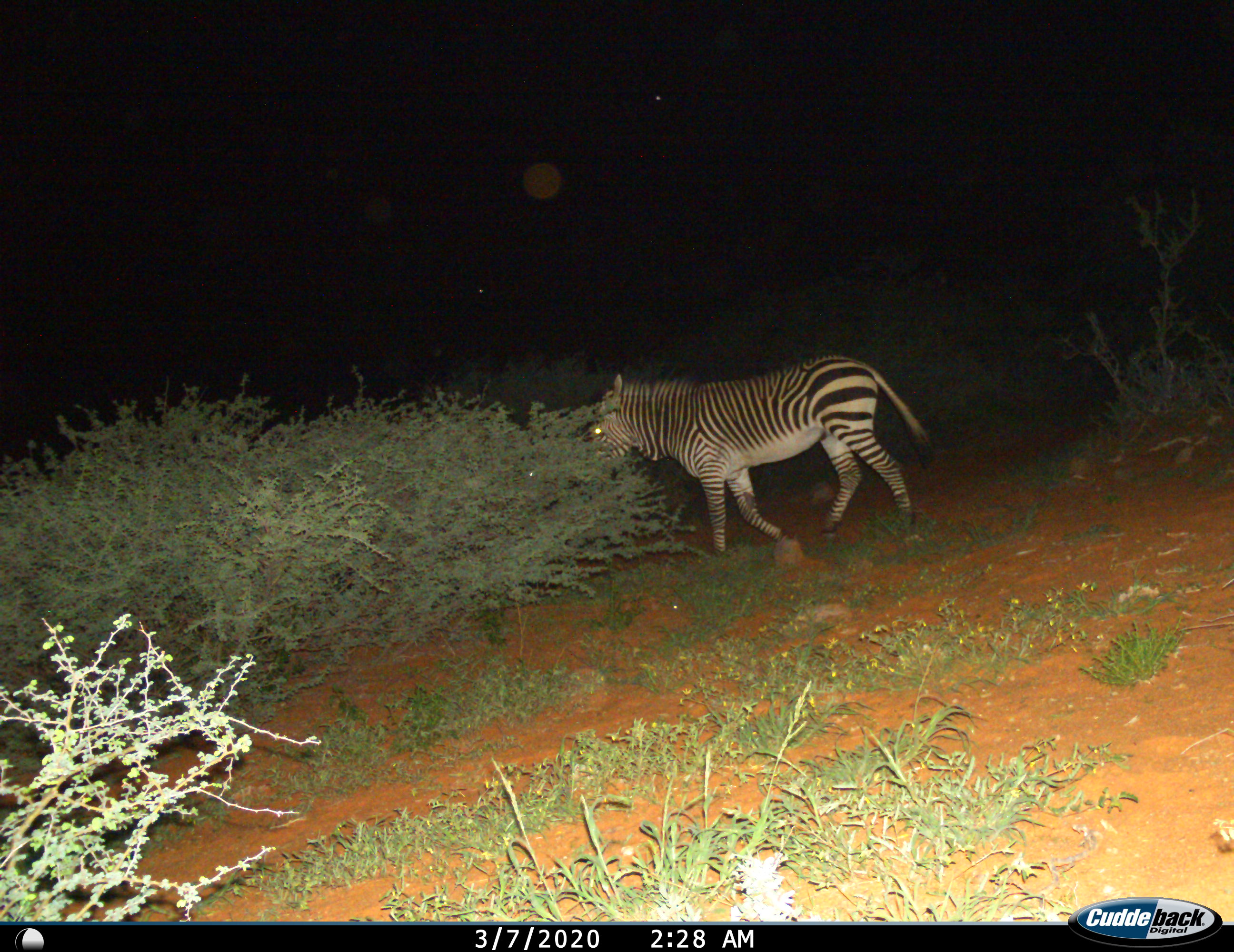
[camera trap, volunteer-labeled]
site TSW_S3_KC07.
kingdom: Animalia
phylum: Chordata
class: Mammalia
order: Perissodactyla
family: Equidae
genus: Equus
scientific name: Equus zebra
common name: mountain zebra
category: zebramountain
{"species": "zebramountain (mountain zebra) (Equus zebra)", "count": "1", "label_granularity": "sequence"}